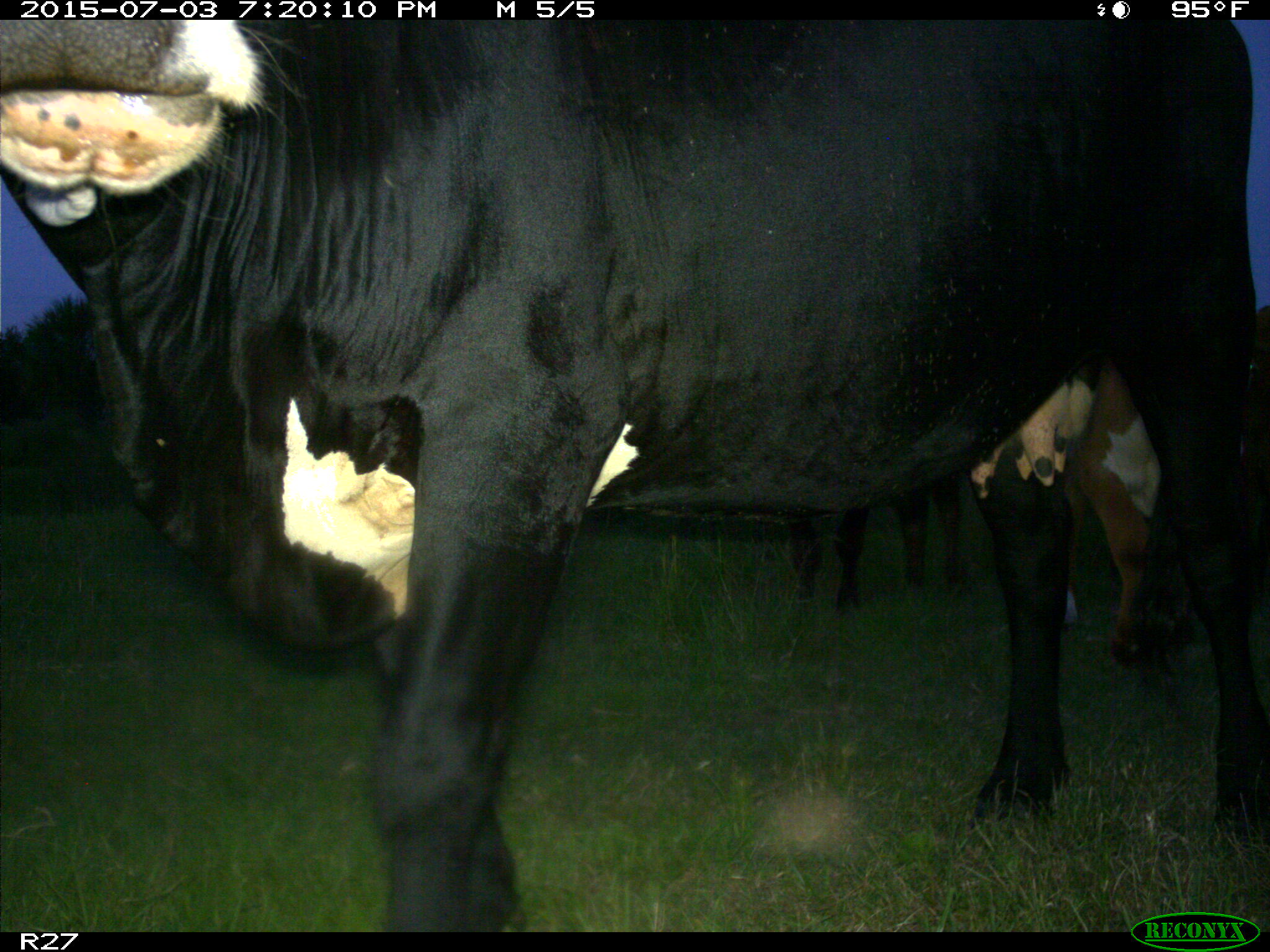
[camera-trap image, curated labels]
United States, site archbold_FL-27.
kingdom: Animalia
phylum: Chordata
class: Mammalia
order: Artiodactyla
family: Bovidae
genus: Bos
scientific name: Bos taurus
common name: domestic cow